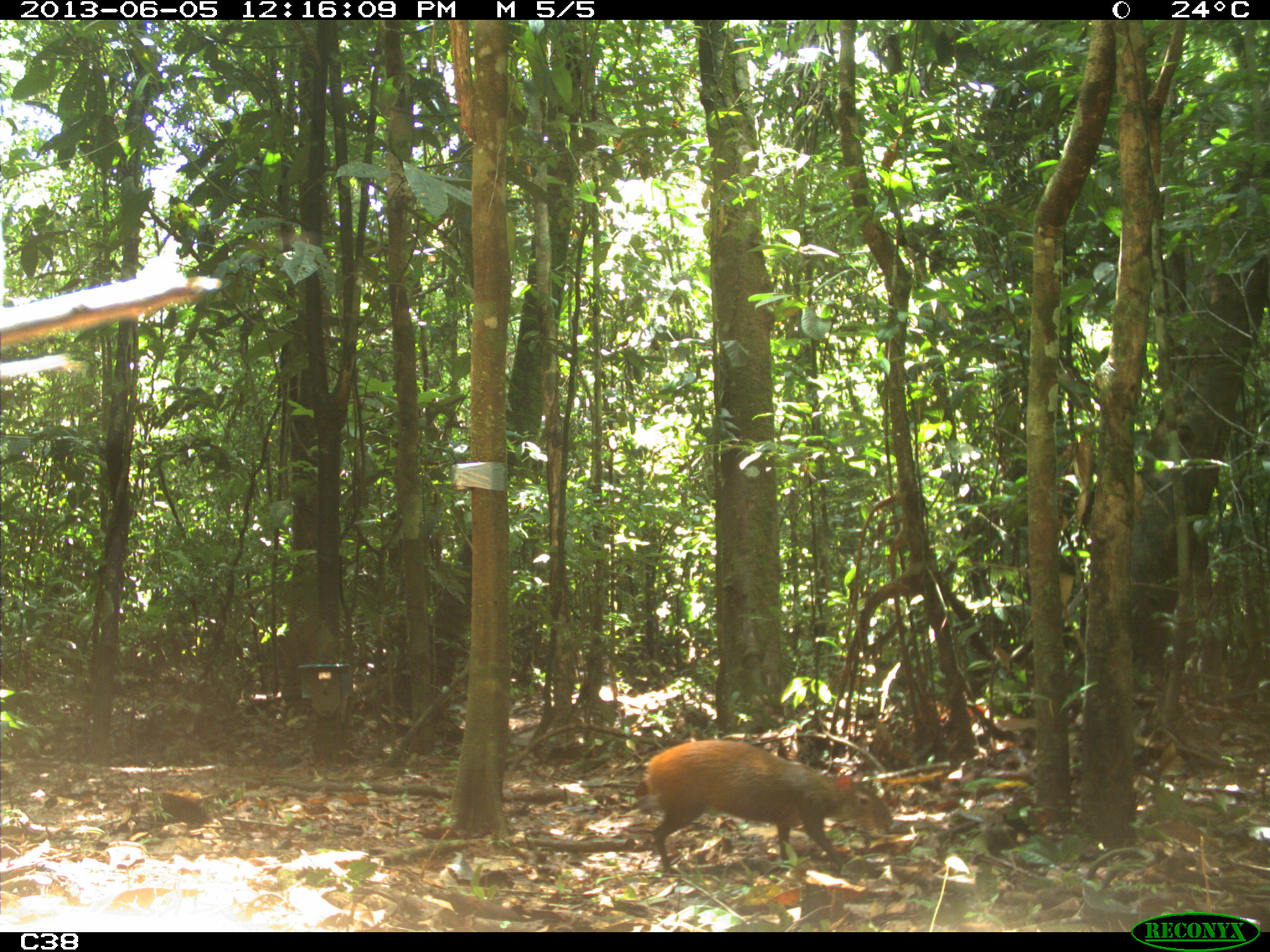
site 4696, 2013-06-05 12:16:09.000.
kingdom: Animalia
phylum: Chordata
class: Mammalia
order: Rodentia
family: Dasyproctidae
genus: Dasyprocta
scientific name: Dasyprocta leporina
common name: red-rumped agouti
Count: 1.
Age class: adult.